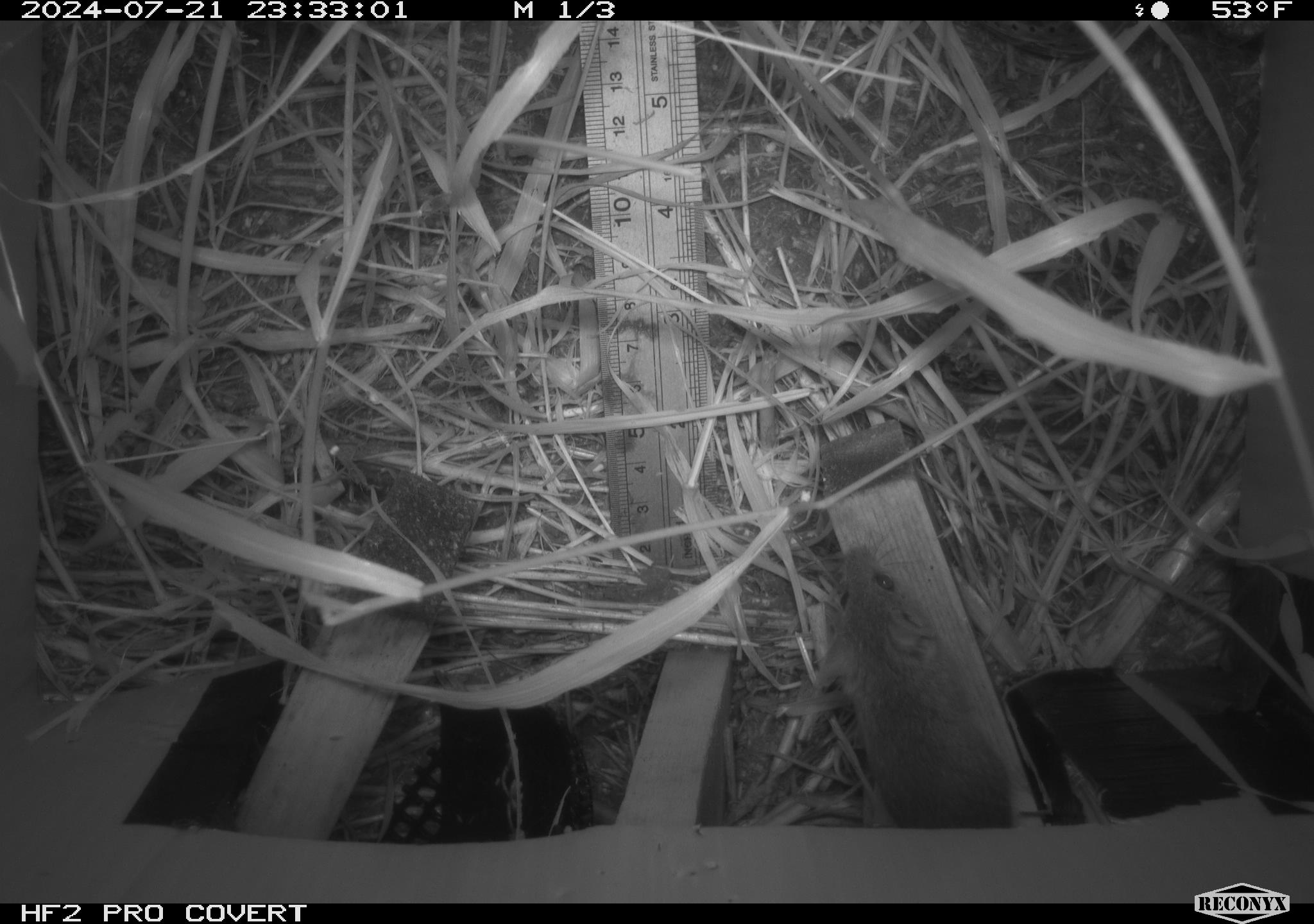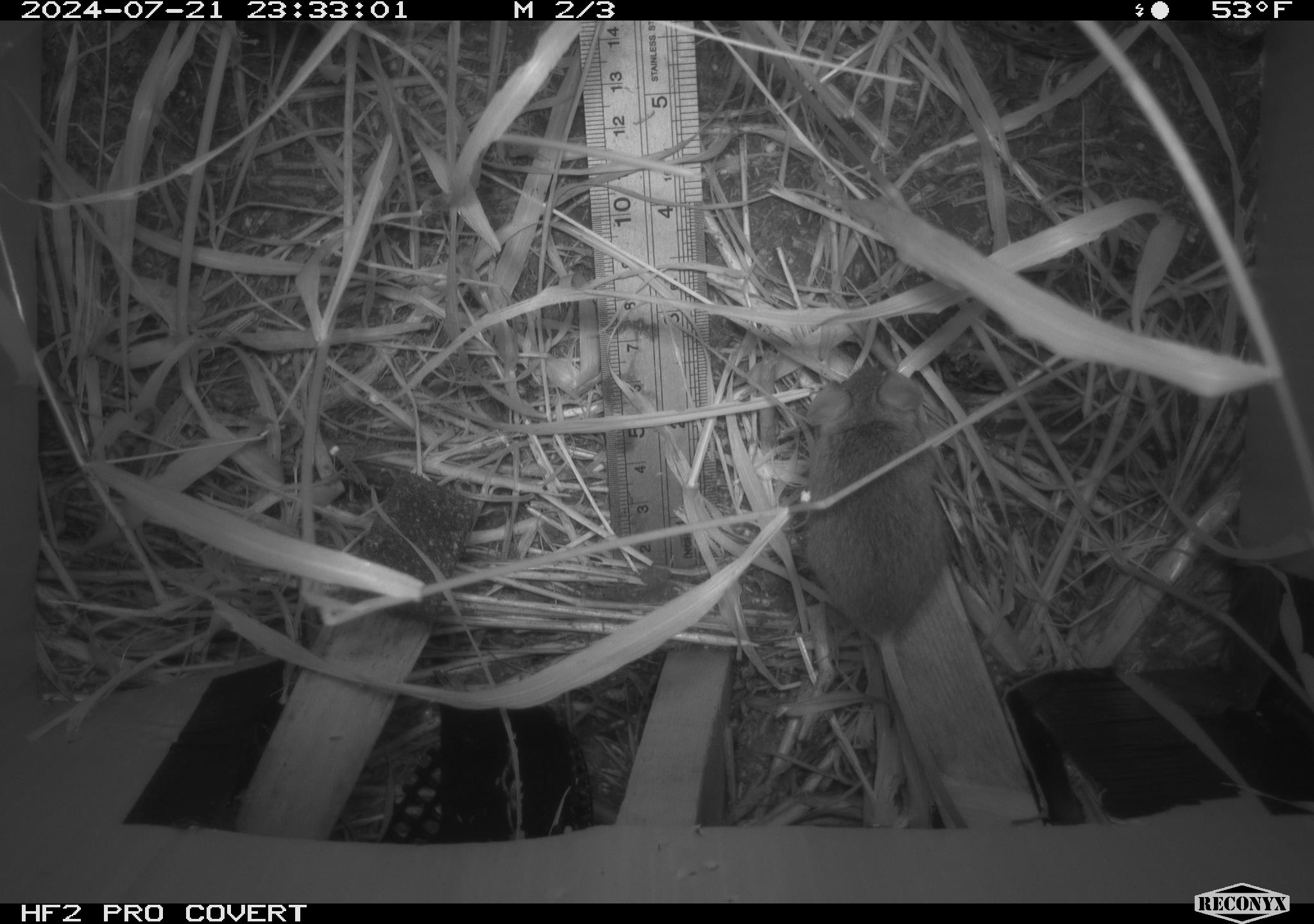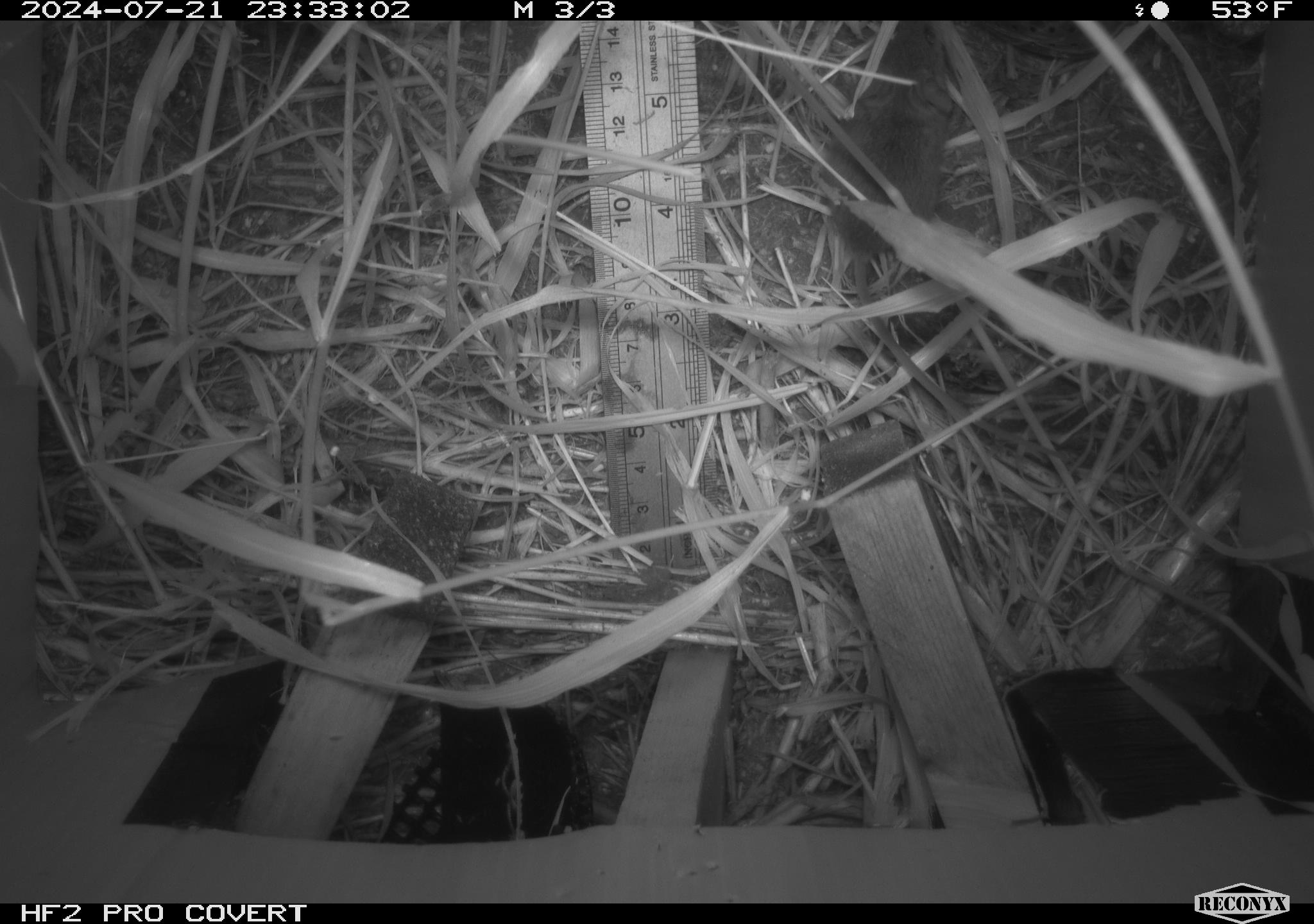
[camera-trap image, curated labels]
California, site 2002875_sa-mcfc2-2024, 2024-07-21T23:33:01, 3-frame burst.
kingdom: Animalia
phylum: Chordata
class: Mammalia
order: Rodentia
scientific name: Rodentia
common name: mouse species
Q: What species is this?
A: Mouse species (Rodentia).